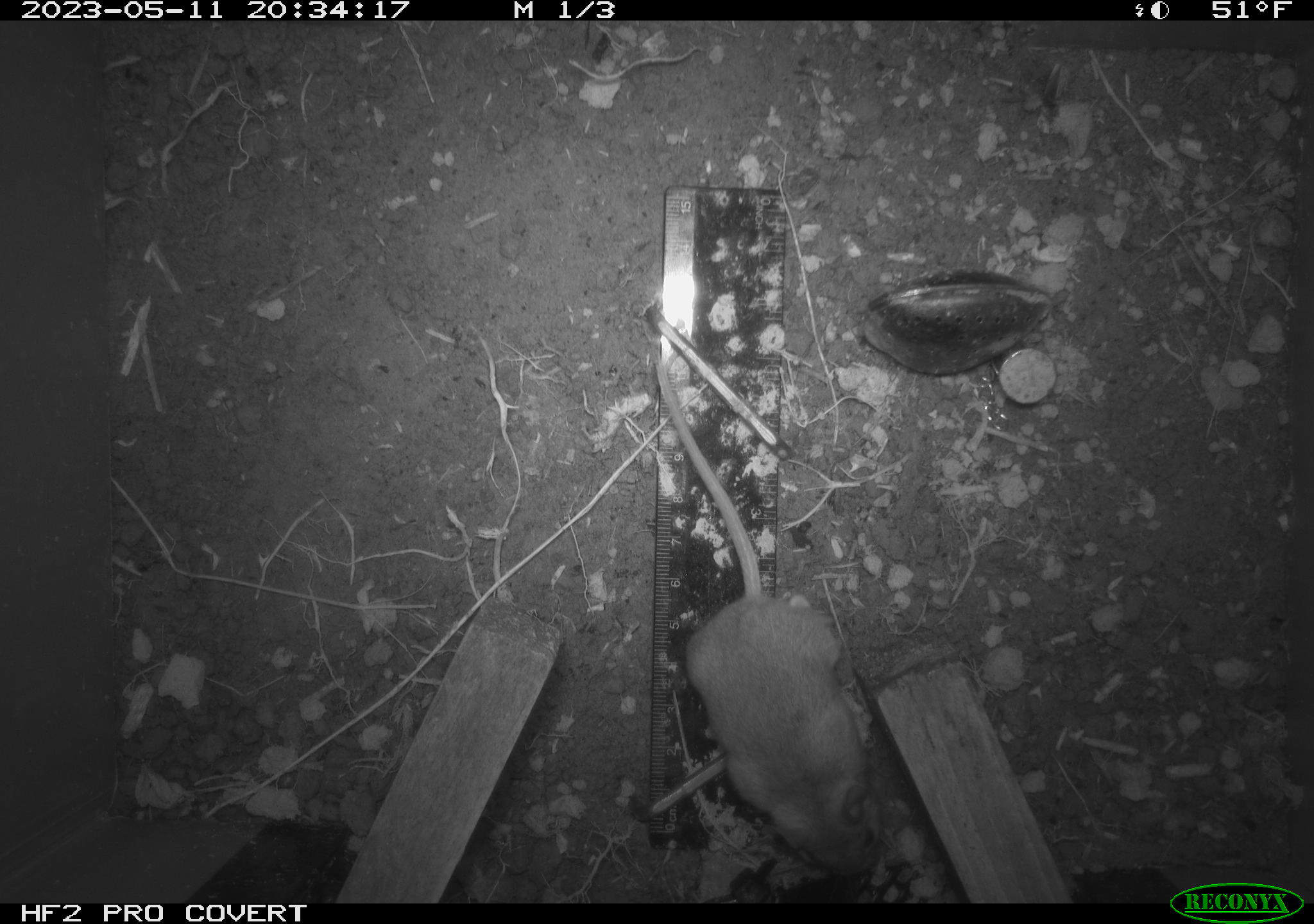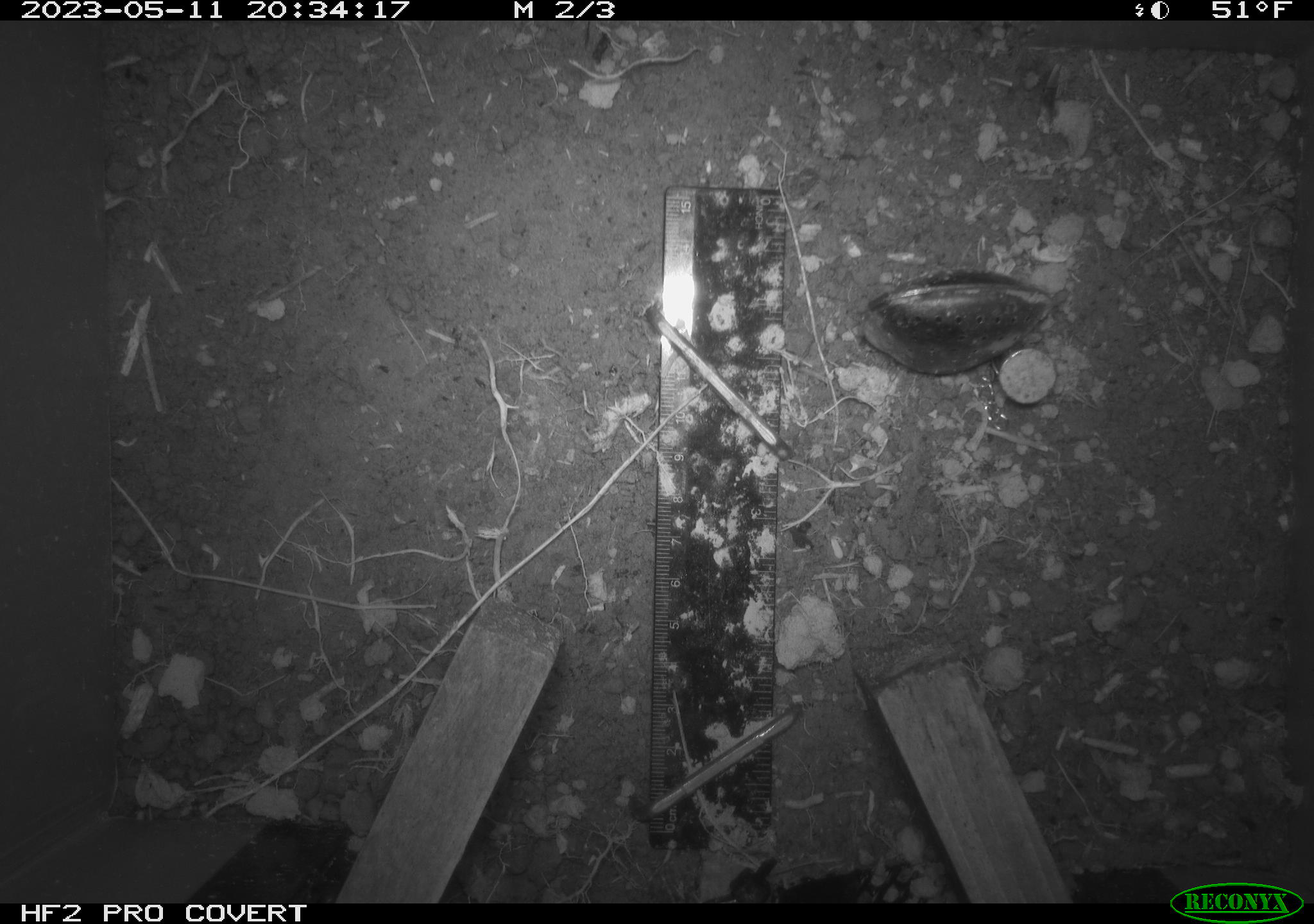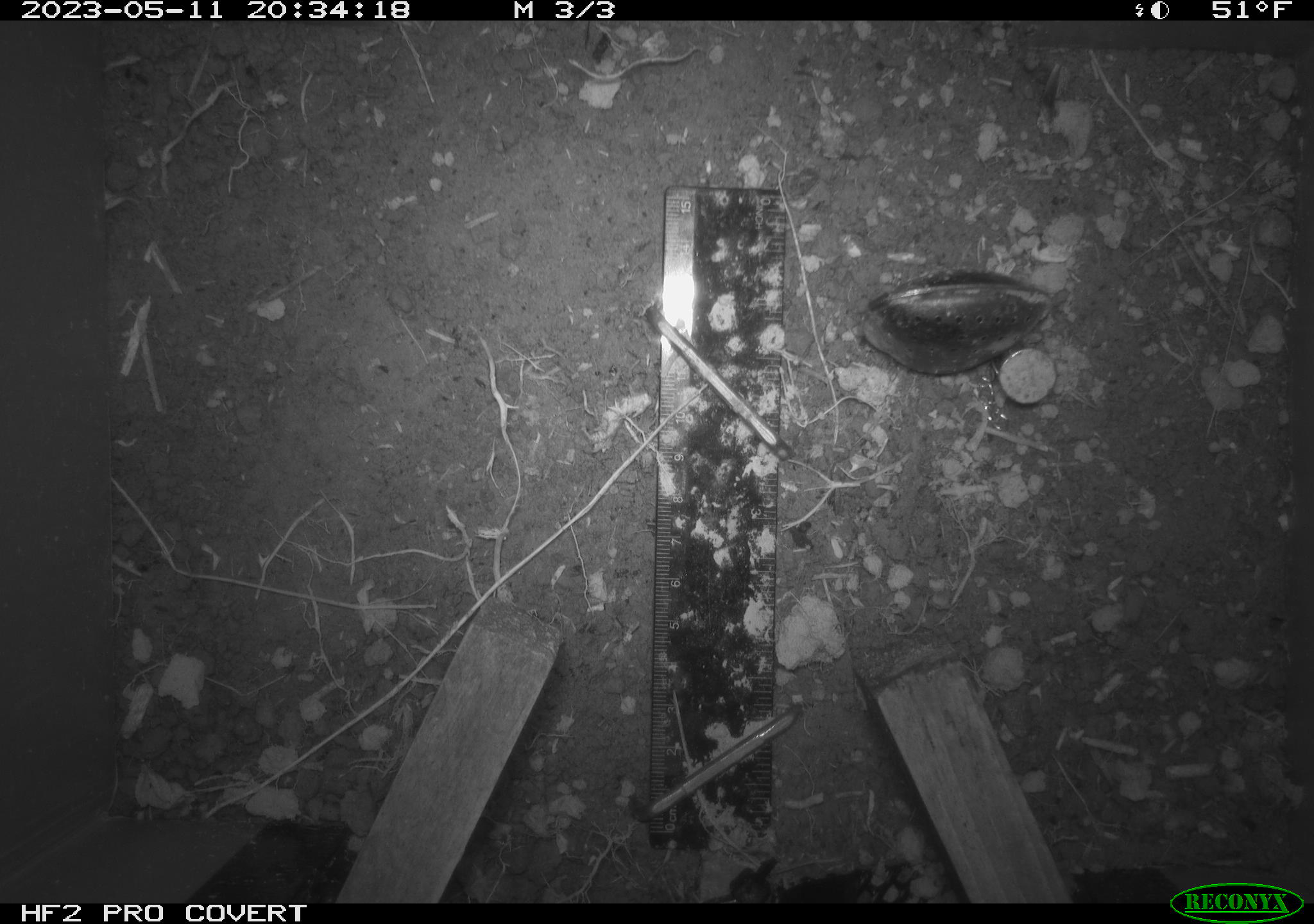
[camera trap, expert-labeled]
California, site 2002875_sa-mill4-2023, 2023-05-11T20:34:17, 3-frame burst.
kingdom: Animalia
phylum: Chordata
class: Mammalia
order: Rodentia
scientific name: Rodentia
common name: mouse species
Mouse species (Rodentia).